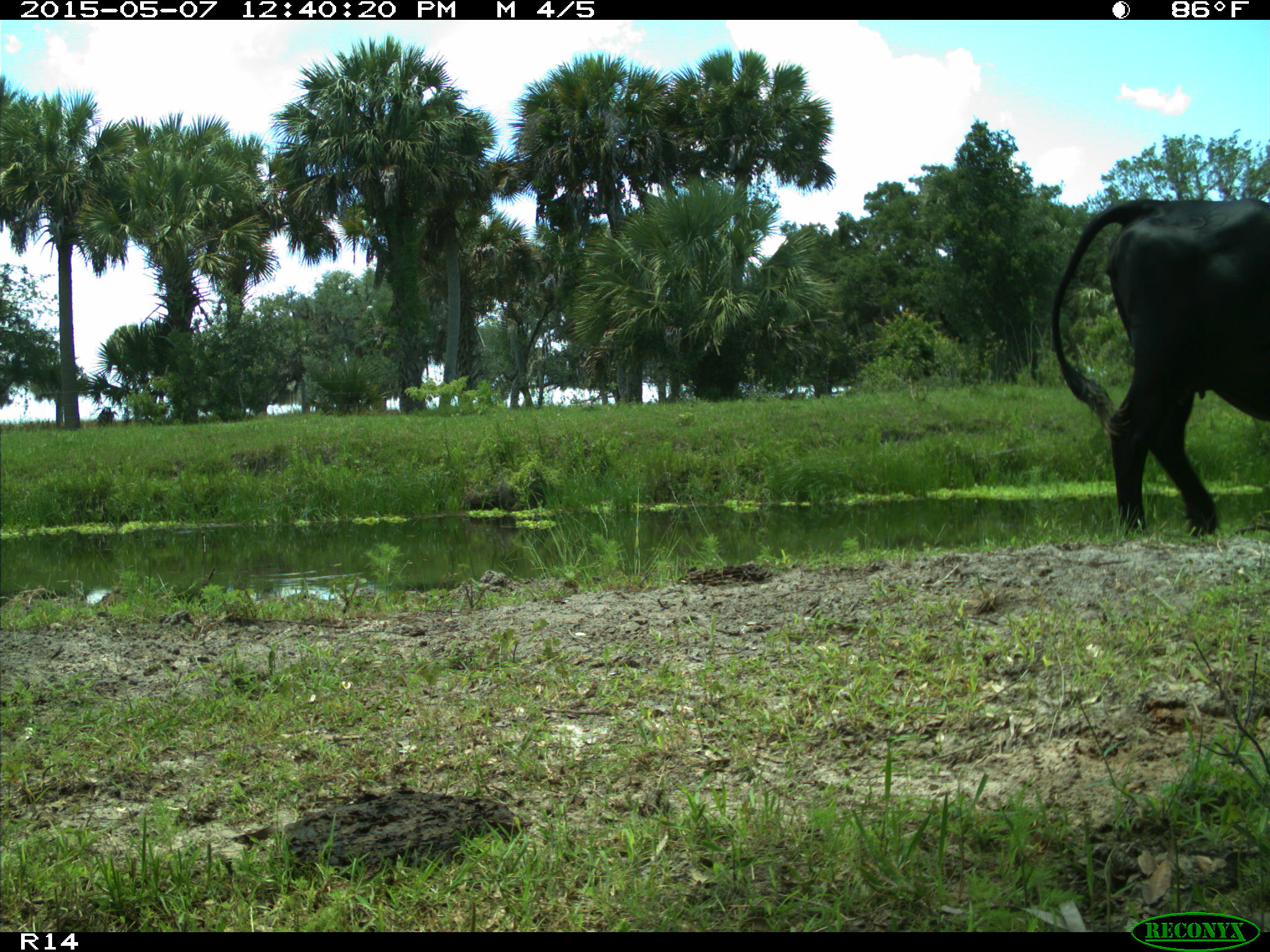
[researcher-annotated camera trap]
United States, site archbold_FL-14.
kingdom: Animalia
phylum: Chordata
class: Mammalia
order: Artiodactyla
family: Bovidae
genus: Bos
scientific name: Bos taurus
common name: domestic cow